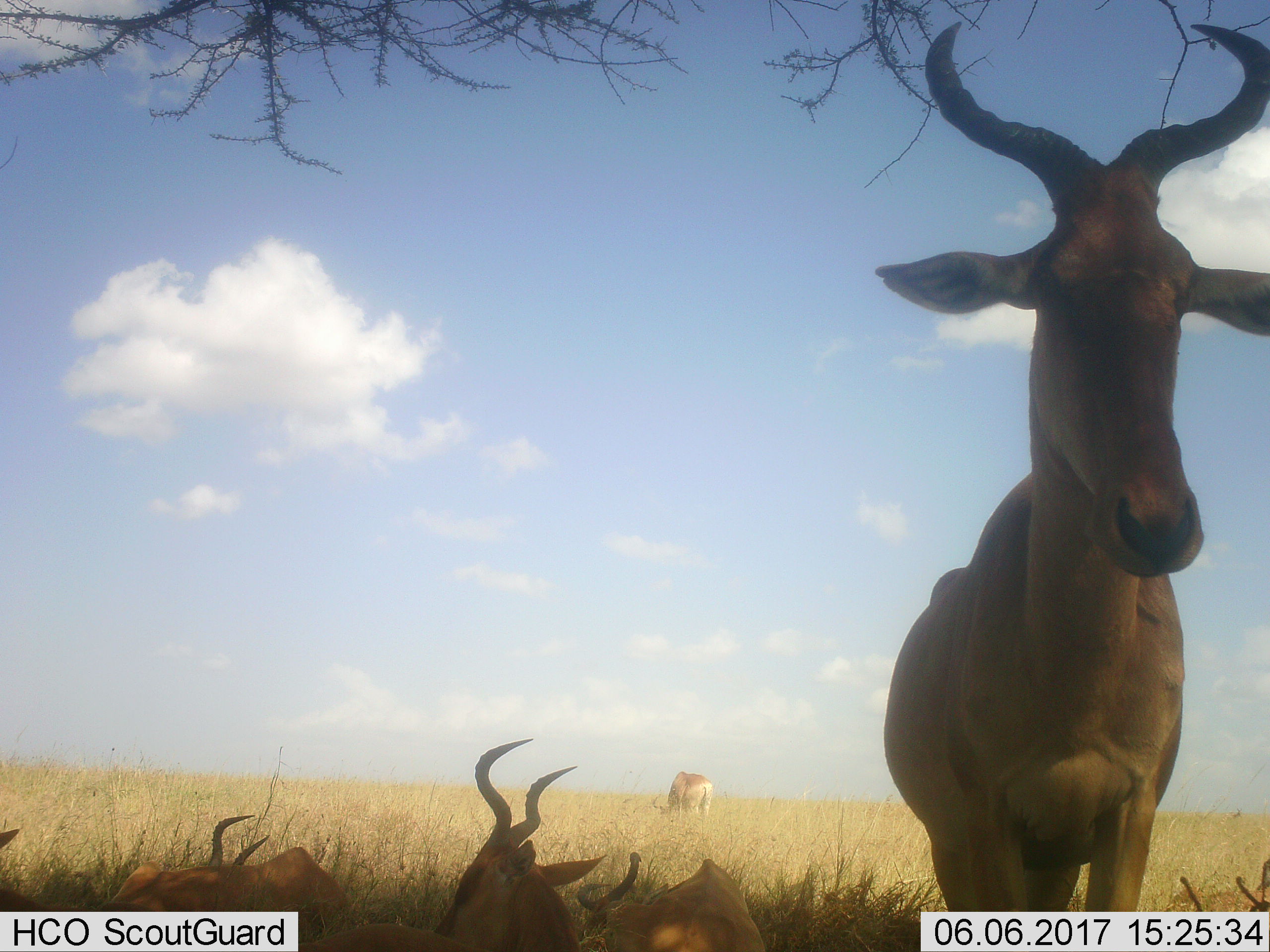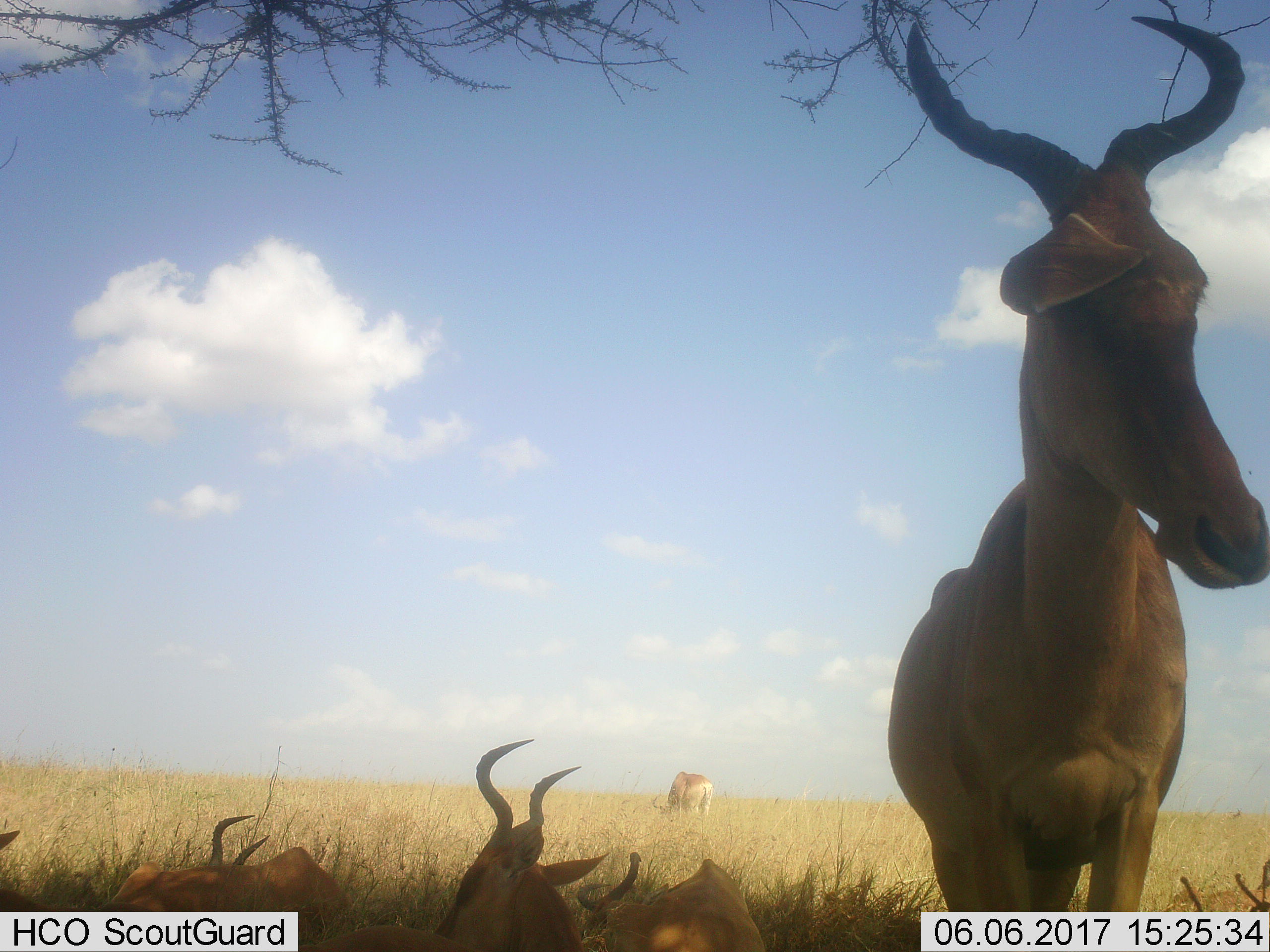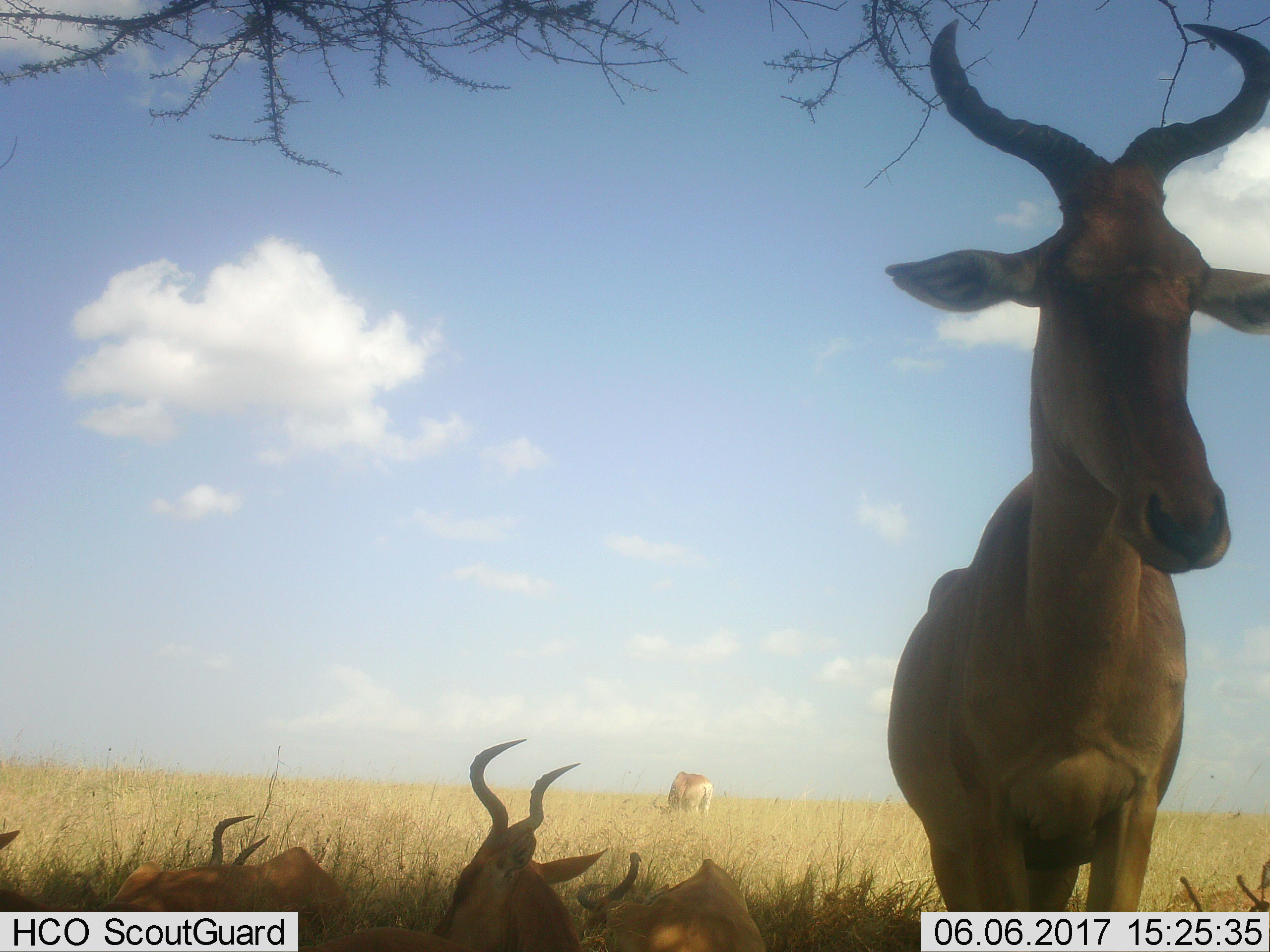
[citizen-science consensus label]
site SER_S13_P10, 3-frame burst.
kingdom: Animalia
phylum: Chordata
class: Mammalia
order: Artiodactyla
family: Bovidae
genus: Alcelaphus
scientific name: Alcelaphus buselaphus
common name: hartebeest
Hartebeest (Alcelaphus buselaphus), count 5. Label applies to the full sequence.